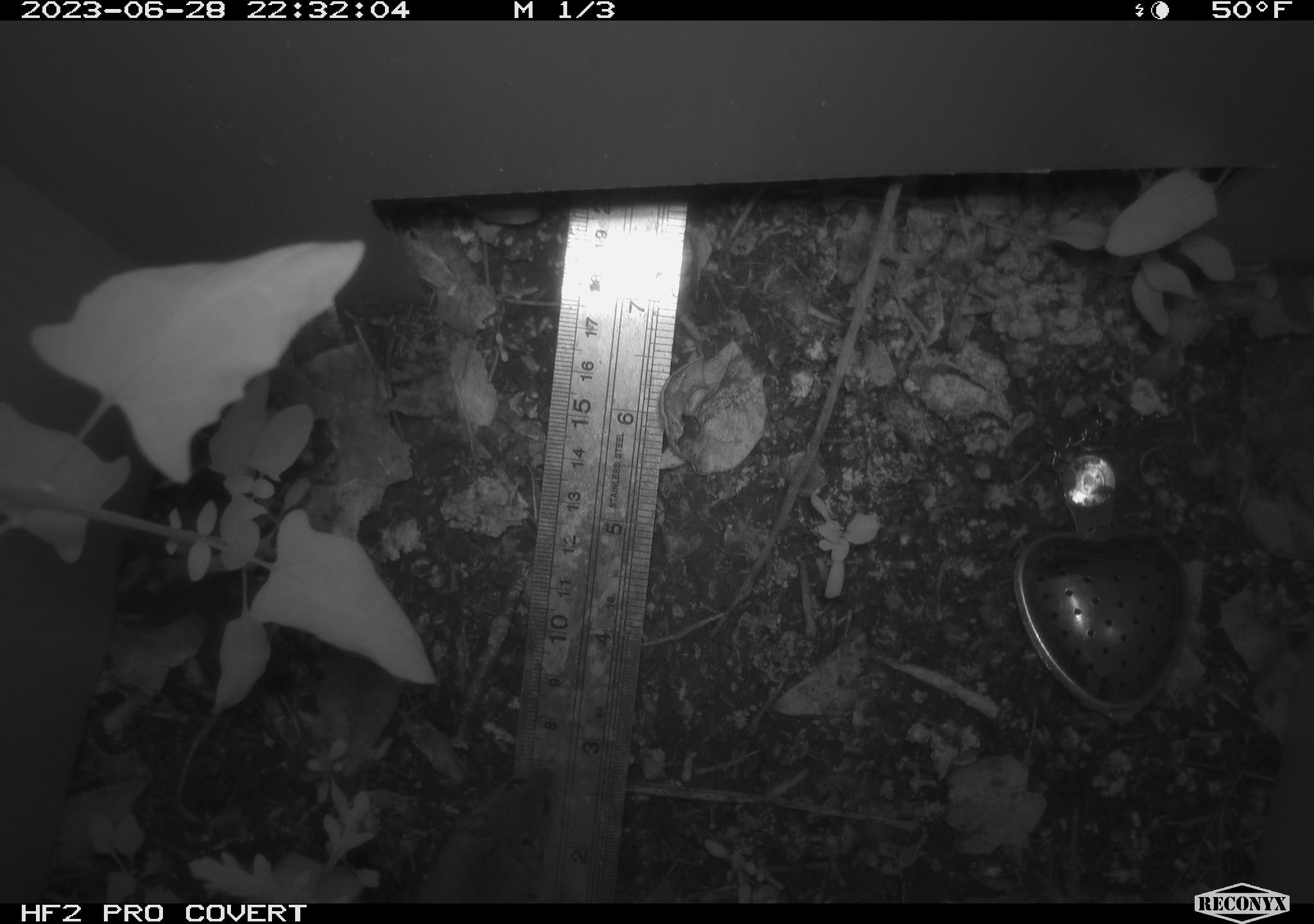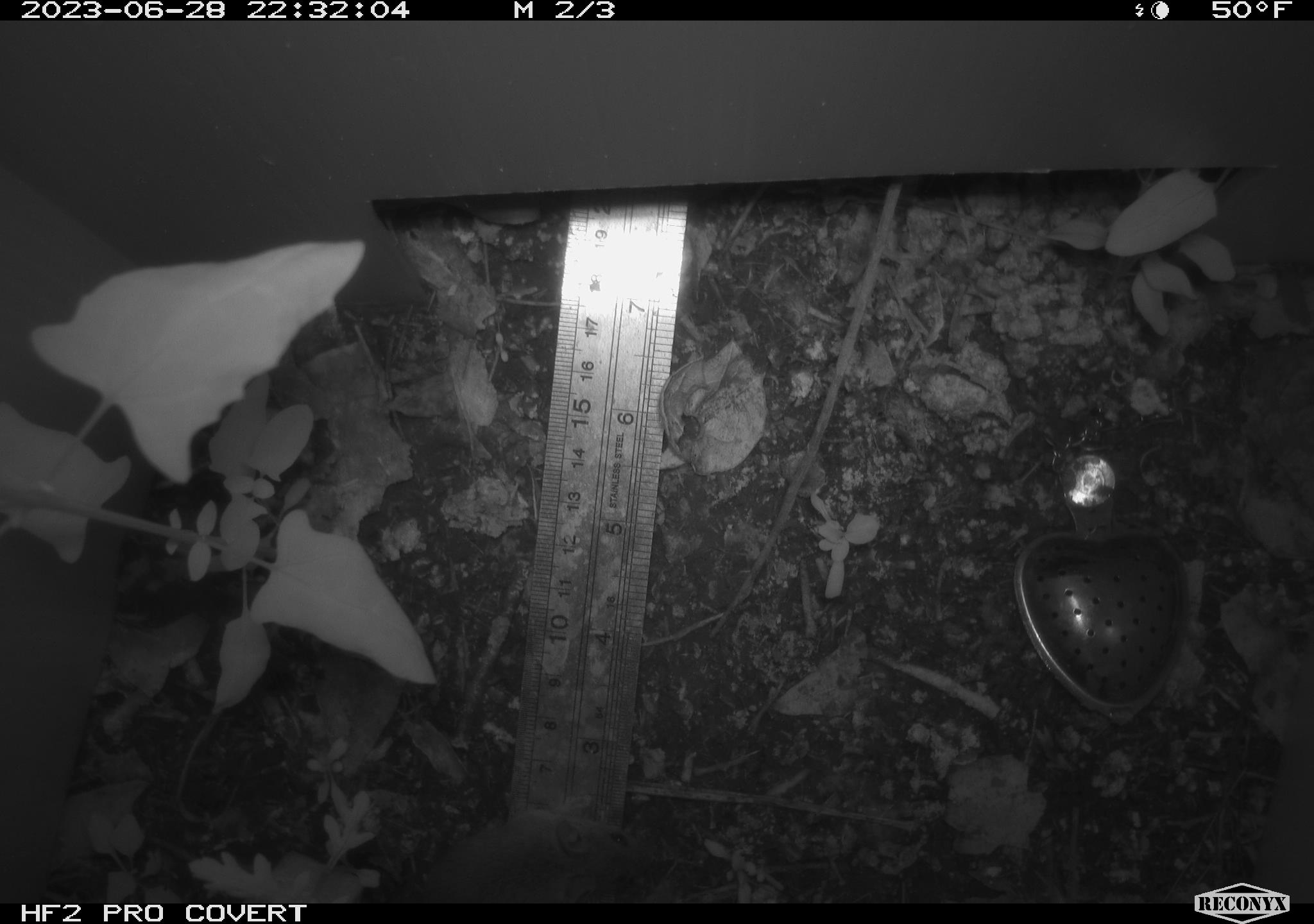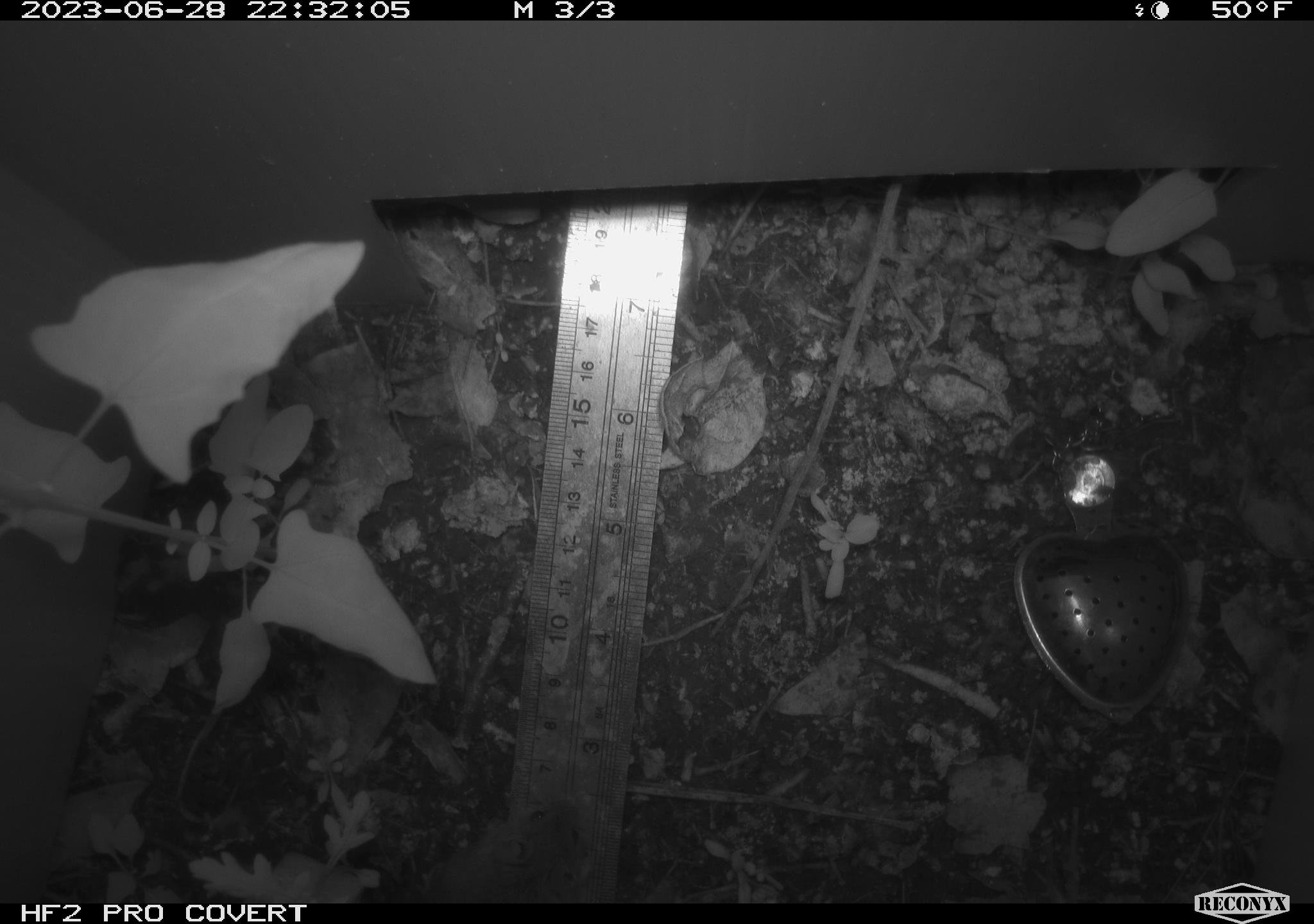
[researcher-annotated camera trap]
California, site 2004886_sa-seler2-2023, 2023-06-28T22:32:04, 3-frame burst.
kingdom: Animalia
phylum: Chordata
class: Mammalia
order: Rodentia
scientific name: Rodentia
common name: mouse species